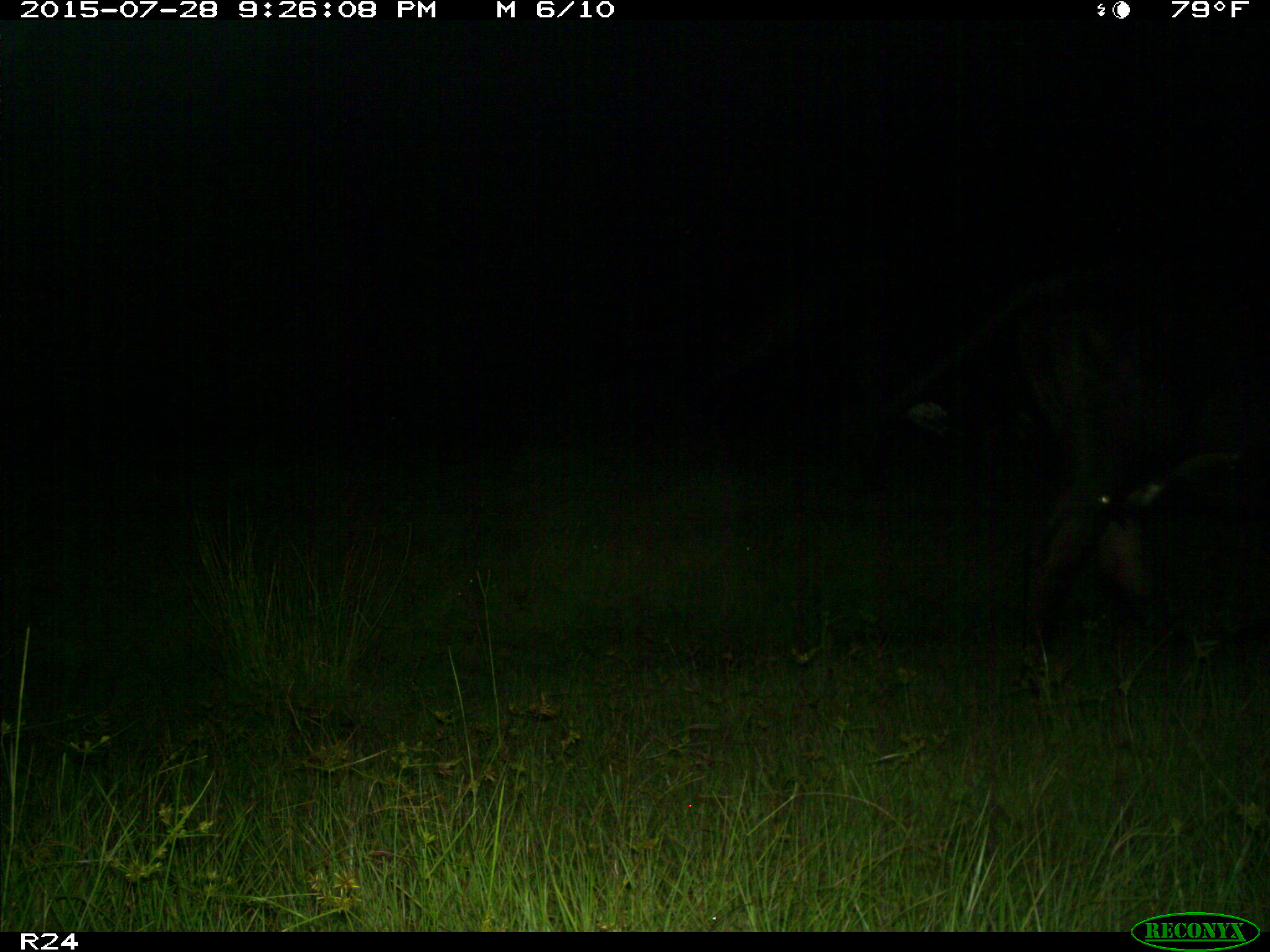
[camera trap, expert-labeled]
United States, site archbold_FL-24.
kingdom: Animalia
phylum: Chordata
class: Mammalia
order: Artiodactyla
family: Bovidae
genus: Bos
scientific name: Bos taurus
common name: domestic cow